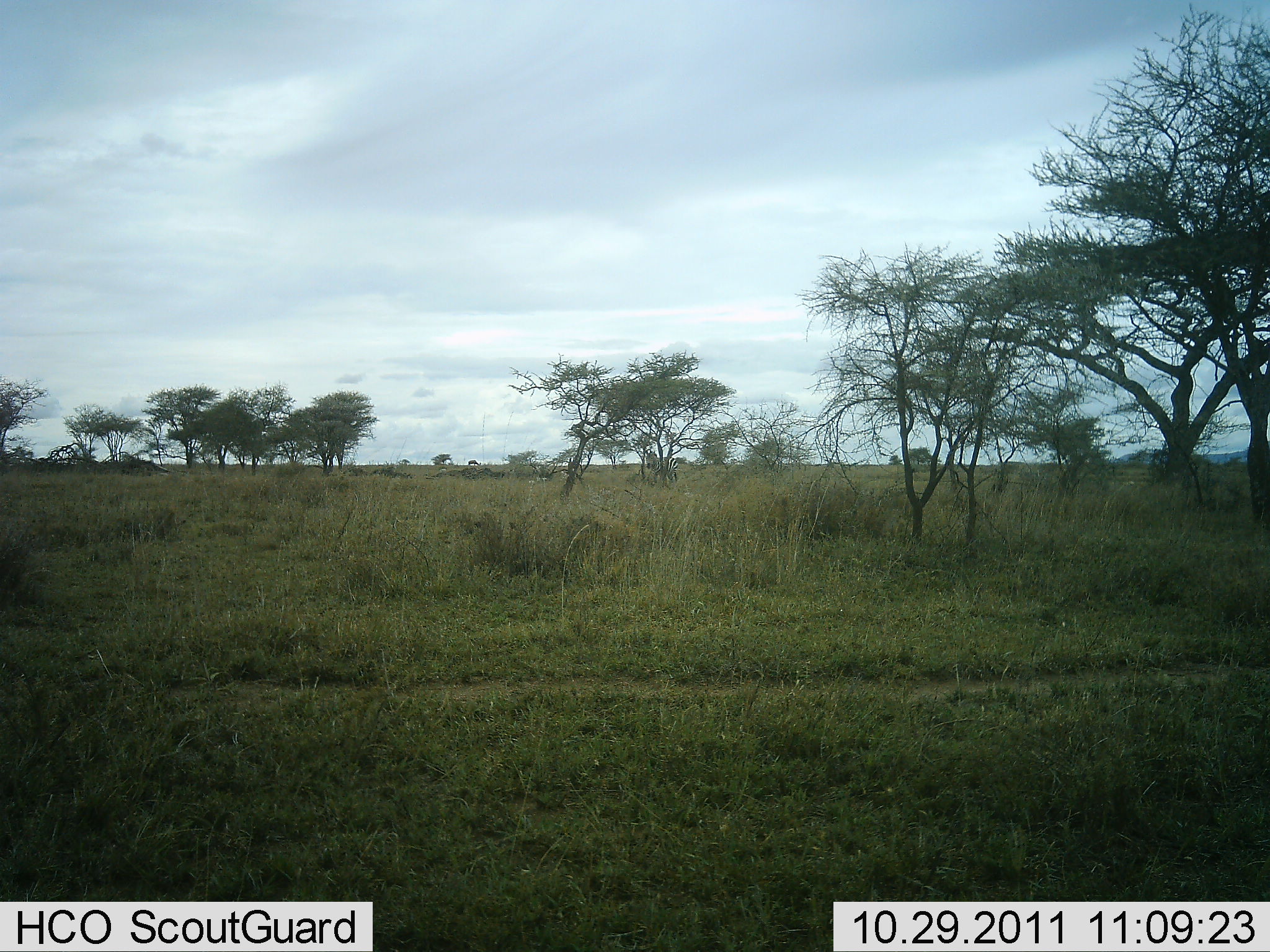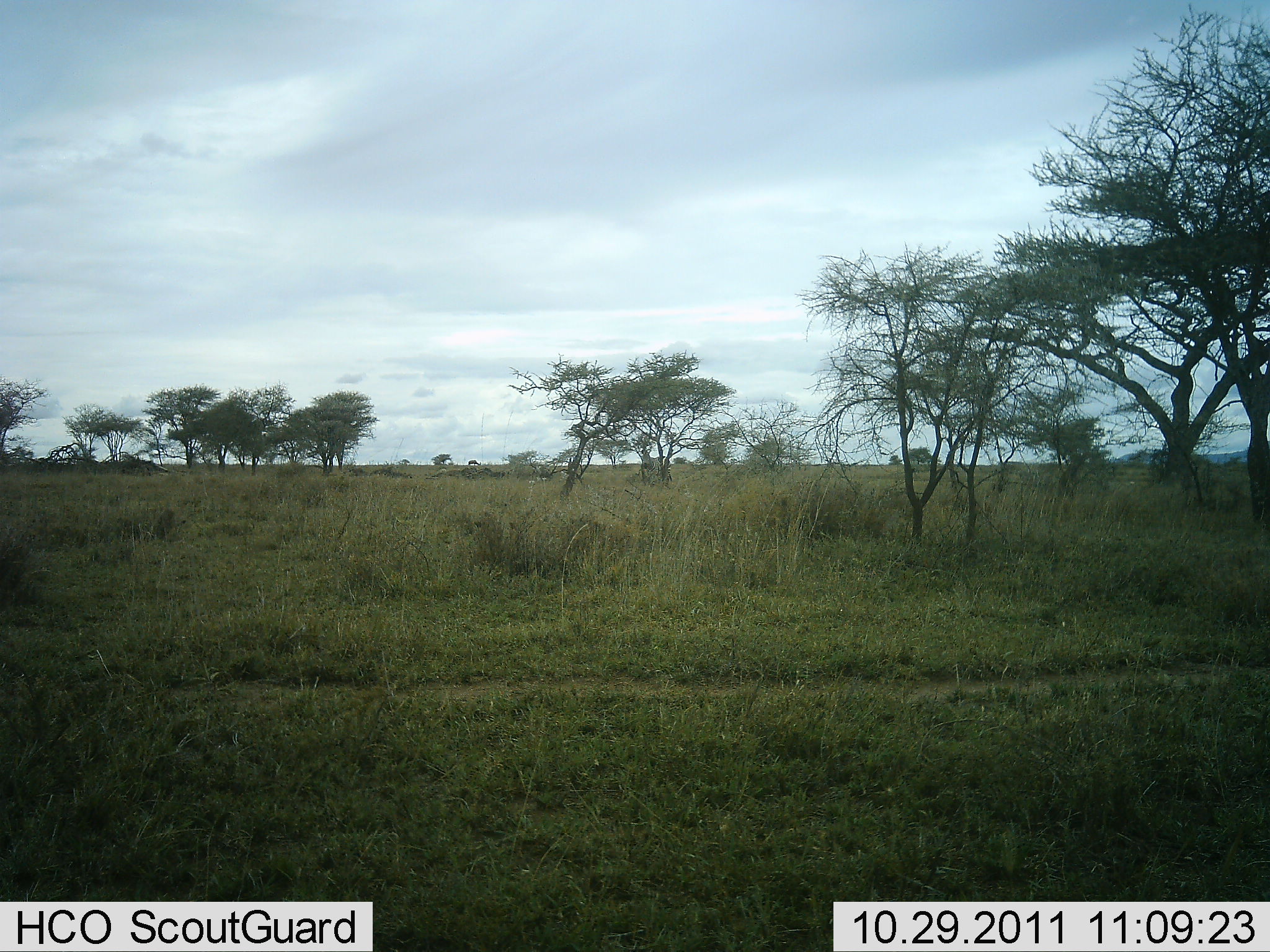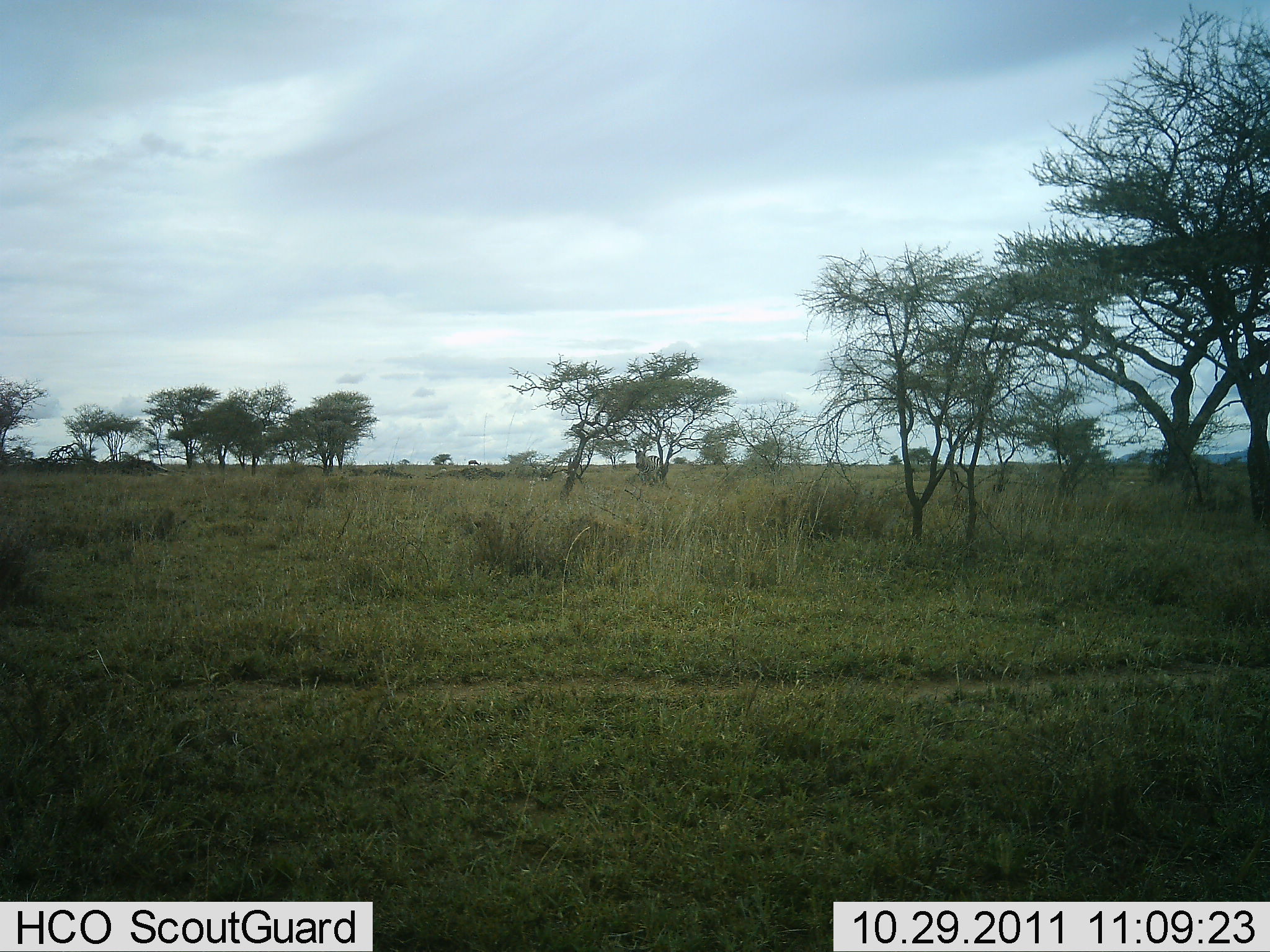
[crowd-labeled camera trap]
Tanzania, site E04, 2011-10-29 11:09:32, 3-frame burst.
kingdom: Animalia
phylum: Chordata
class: Mammalia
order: Perissodactyla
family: Equidae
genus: Equus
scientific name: Equus quagga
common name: plains zebra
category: zebra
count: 1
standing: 15%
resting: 0%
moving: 85%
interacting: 0%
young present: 0%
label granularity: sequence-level